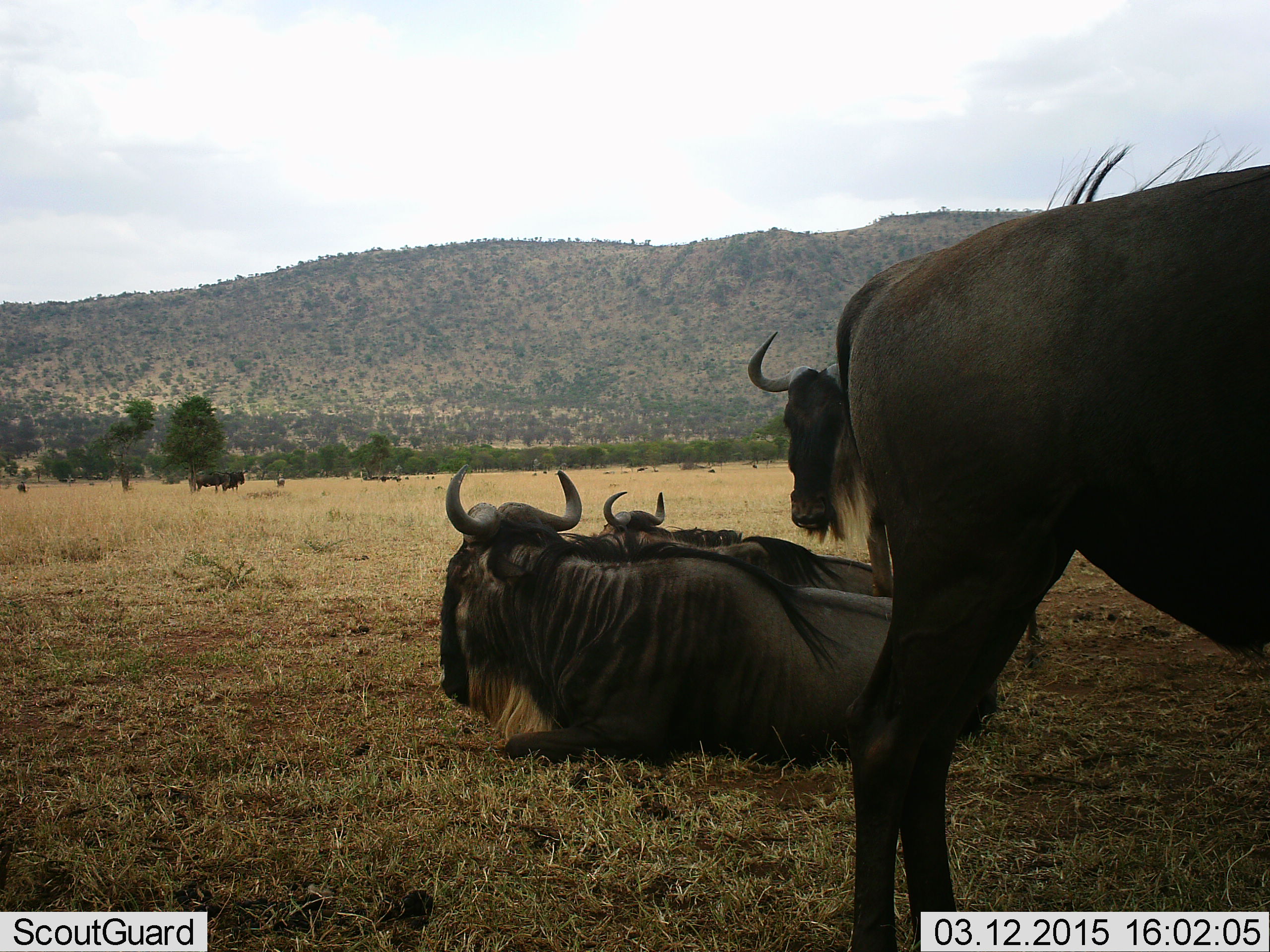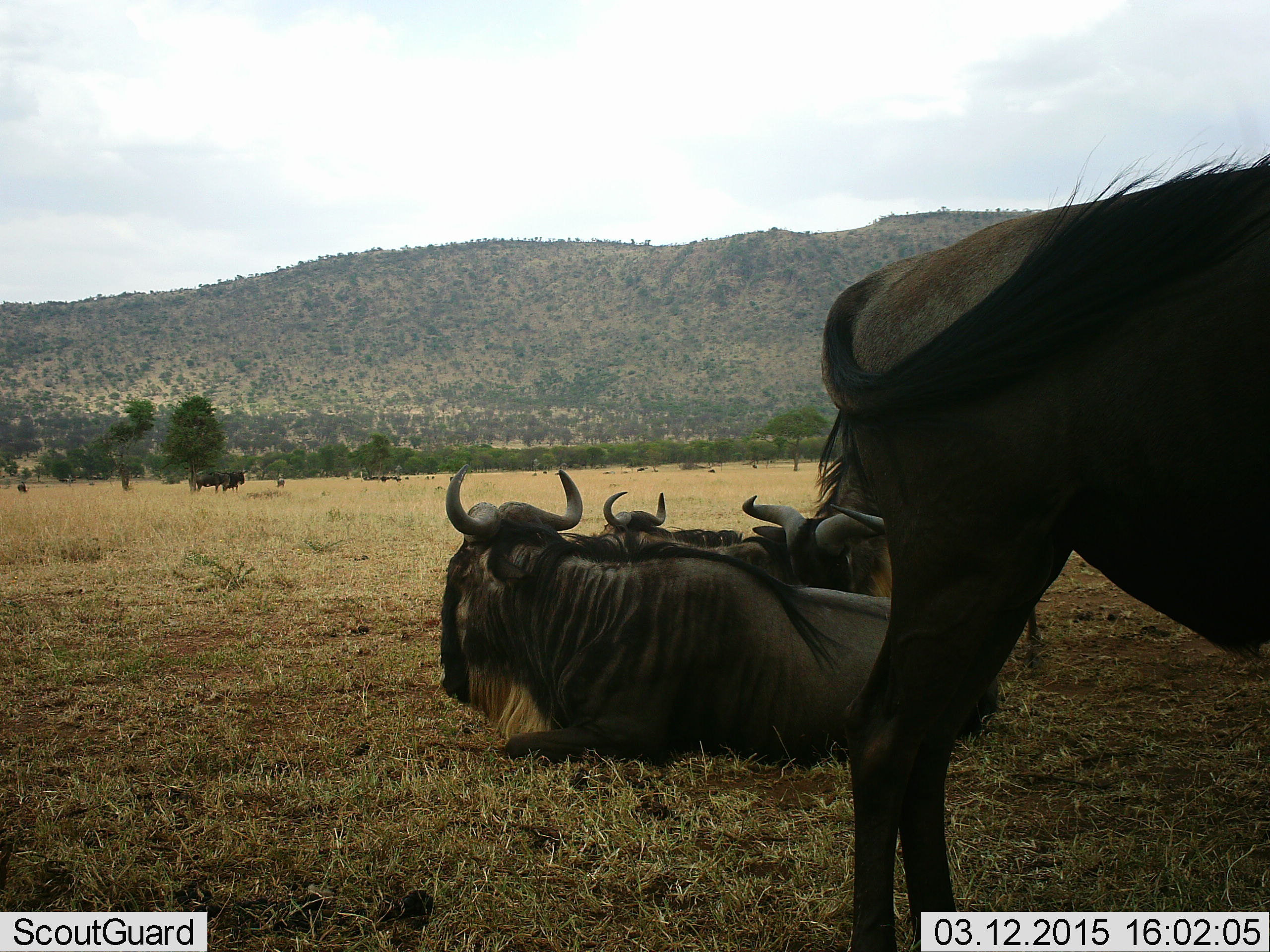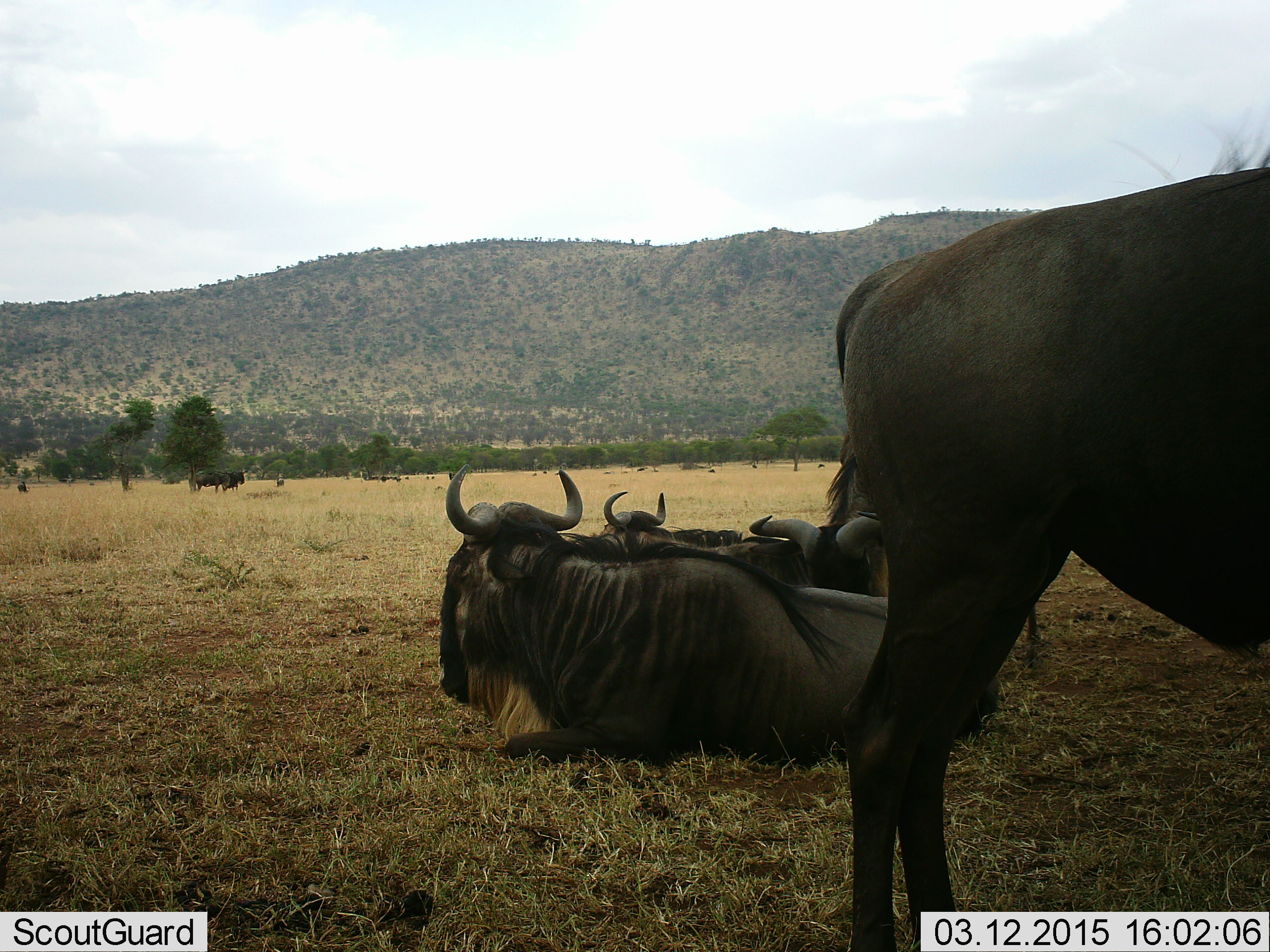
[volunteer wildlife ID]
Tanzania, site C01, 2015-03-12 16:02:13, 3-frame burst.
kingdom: Animalia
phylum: Chordata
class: Mammalia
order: Artiodactyla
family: Bovidae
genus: Connochaetes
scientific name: Connochaetes taurinus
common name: blue wildebeest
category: wildebeest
Wildebeest (blue wildebeest) (Connochaetes taurinus), count 7. Behavior (volunteer vote fractions): standing 73%, resting 100%, moving 9%, interacting 0%. Young present (vote fraction): 0%. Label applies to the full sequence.